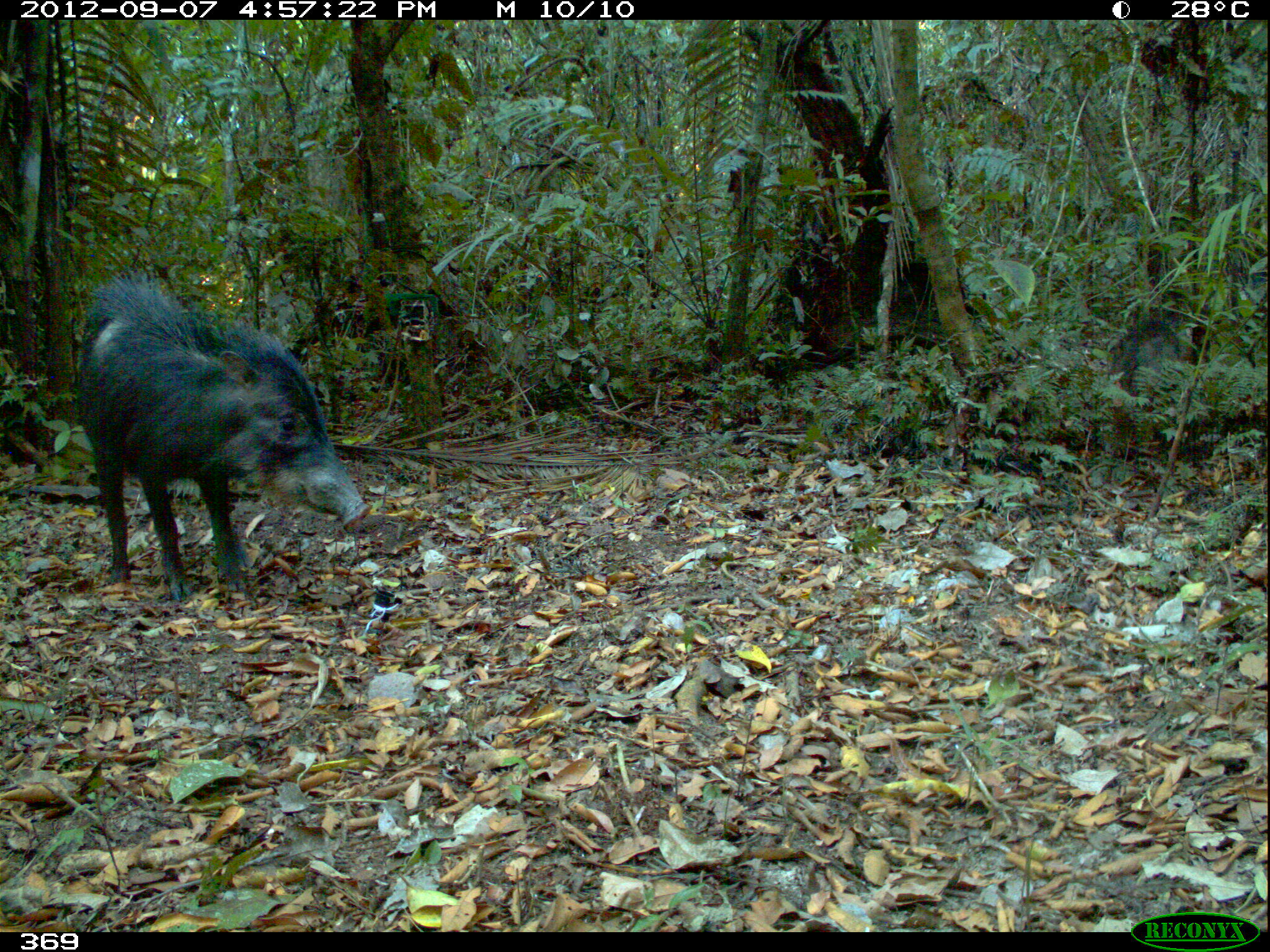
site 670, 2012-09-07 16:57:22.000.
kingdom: Animalia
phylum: Chordata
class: Mammalia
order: Artiodactyla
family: Tayassuidae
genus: Tayassu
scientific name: Tayassu pecari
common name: white-lipped peccary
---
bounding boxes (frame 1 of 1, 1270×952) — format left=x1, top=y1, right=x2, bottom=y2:
tayassu pecari: left=74, top=268, right=374, bottom=605; left=1121, top=306, right=1181, bottom=396